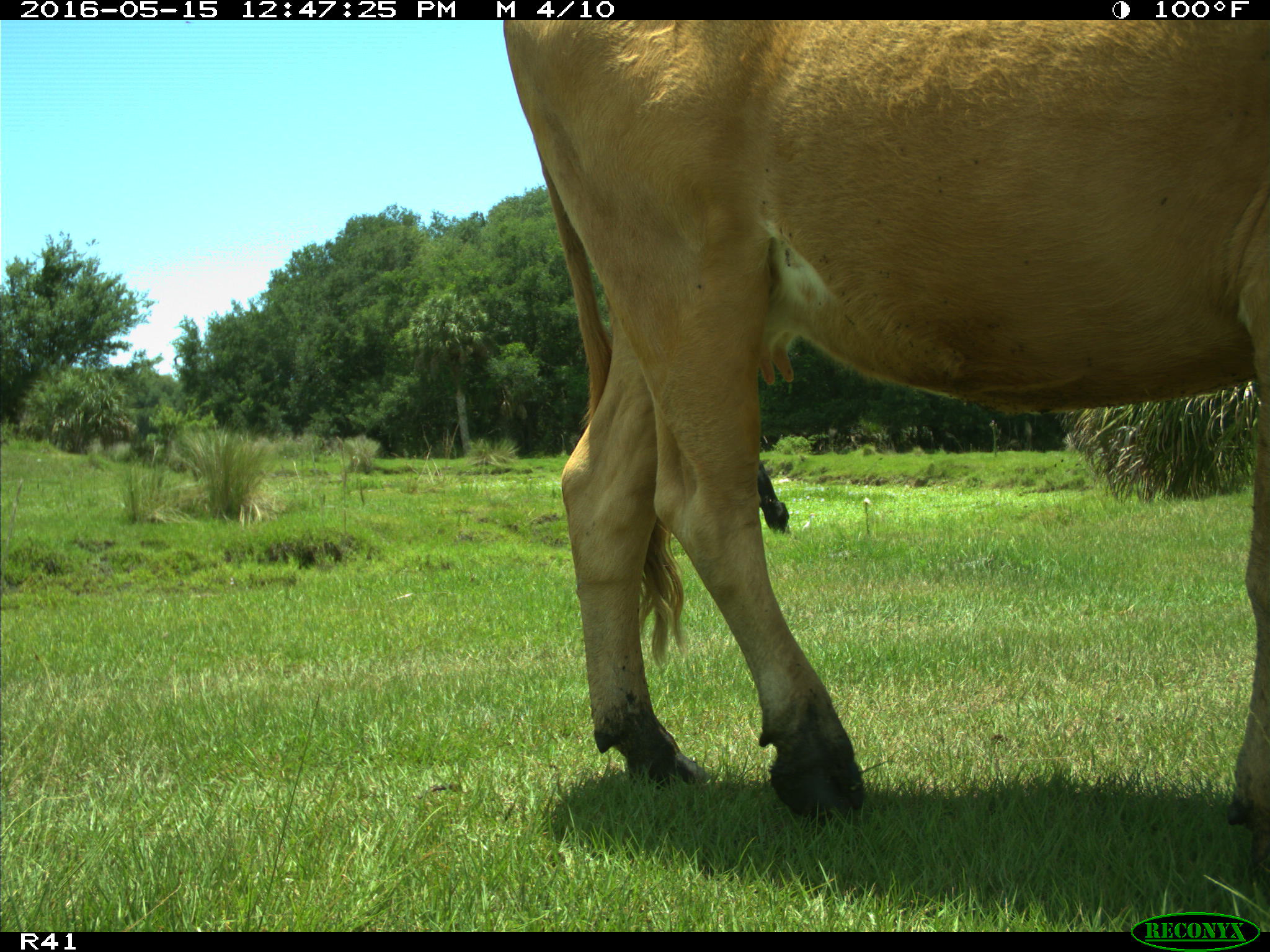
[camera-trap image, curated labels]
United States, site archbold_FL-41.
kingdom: Animalia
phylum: Chordata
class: Mammalia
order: Artiodactyla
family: Bovidae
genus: Bos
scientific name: Bos taurus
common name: domestic cow